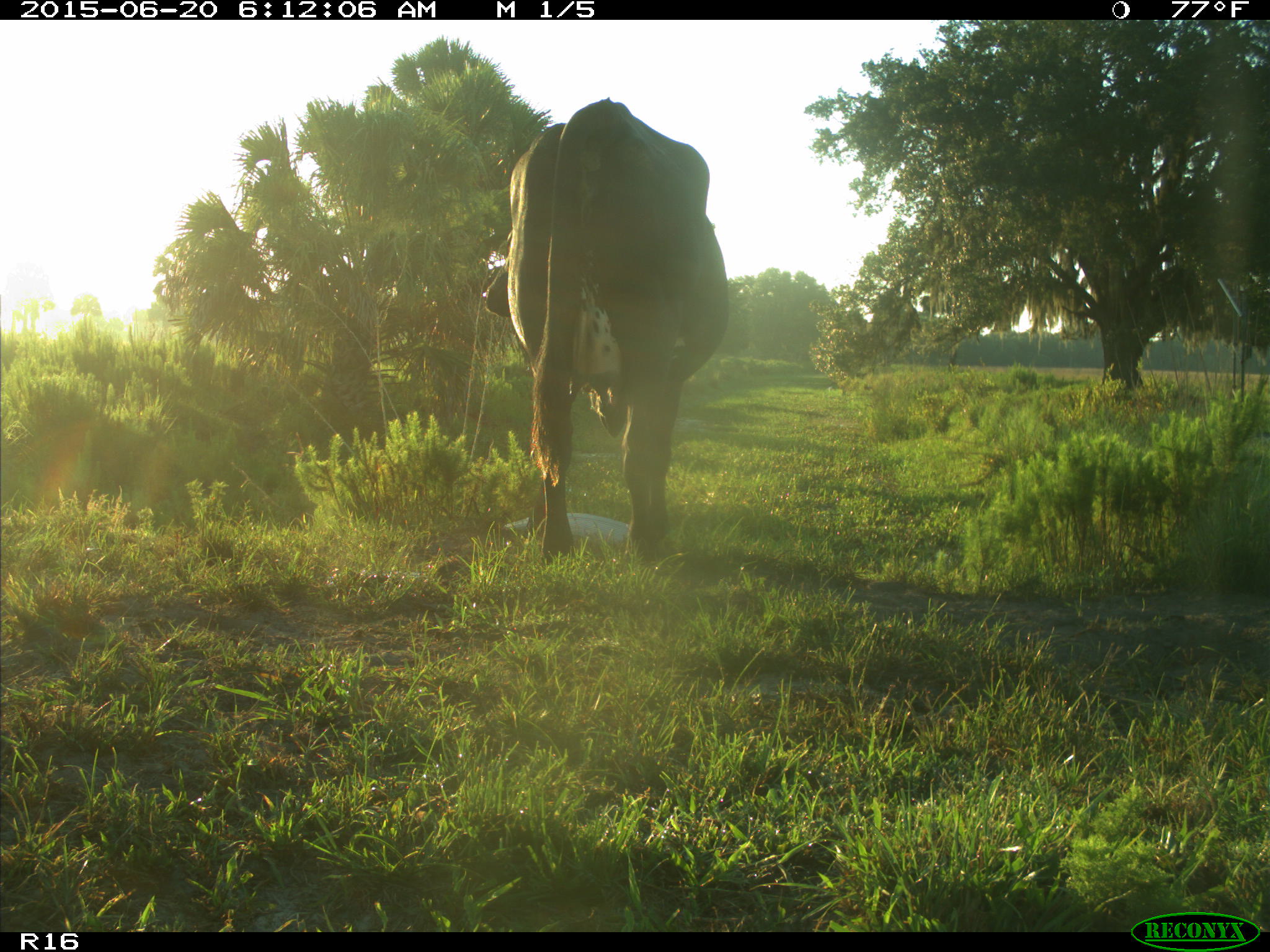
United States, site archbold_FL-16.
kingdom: Animalia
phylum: Chordata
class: Mammalia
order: Artiodactyla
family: Bovidae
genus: Bos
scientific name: Bos taurus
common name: domestic cow